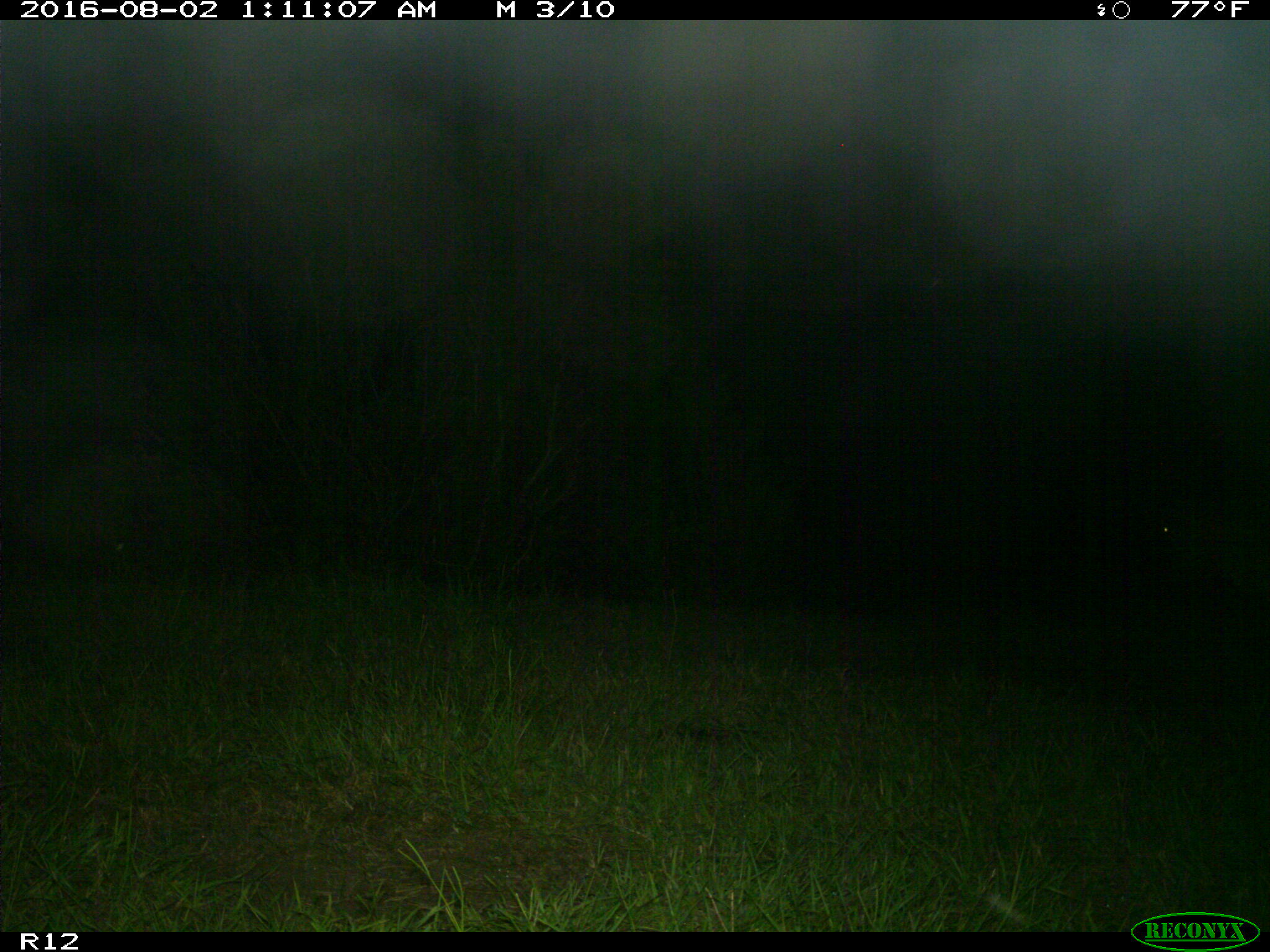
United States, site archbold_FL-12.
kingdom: Animalia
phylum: Chordata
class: Mammalia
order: Artiodactyla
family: Bovidae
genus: Bos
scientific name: Bos taurus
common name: domestic cow